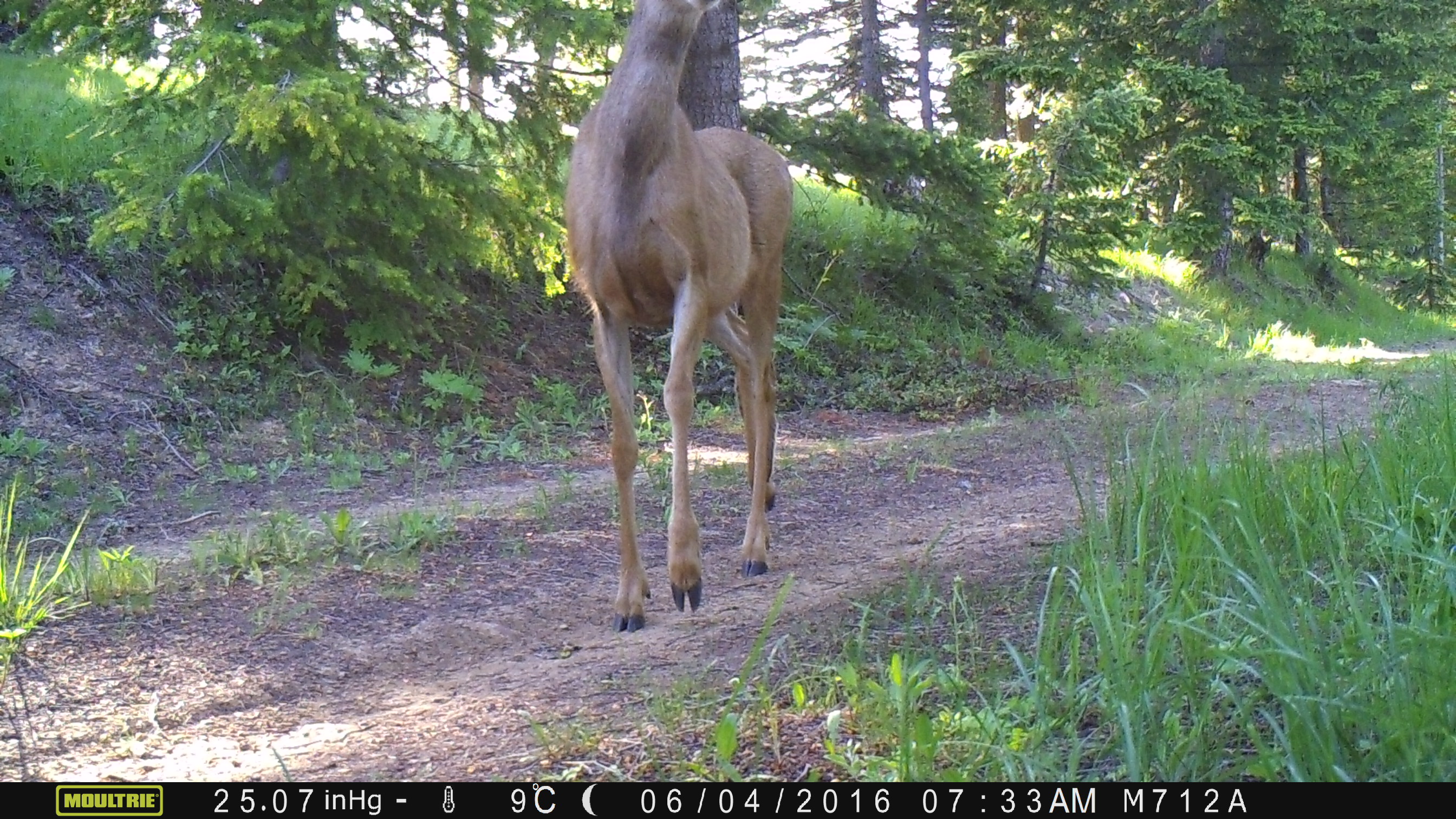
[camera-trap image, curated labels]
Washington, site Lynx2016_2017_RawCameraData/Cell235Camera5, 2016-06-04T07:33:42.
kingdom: Animalia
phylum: Chordata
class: Mammalia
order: Artiodactyla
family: Cervidae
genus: Odocoileus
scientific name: Odocoileus hemionus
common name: mule deer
Odocoileus hemionus (mule deer). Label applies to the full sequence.